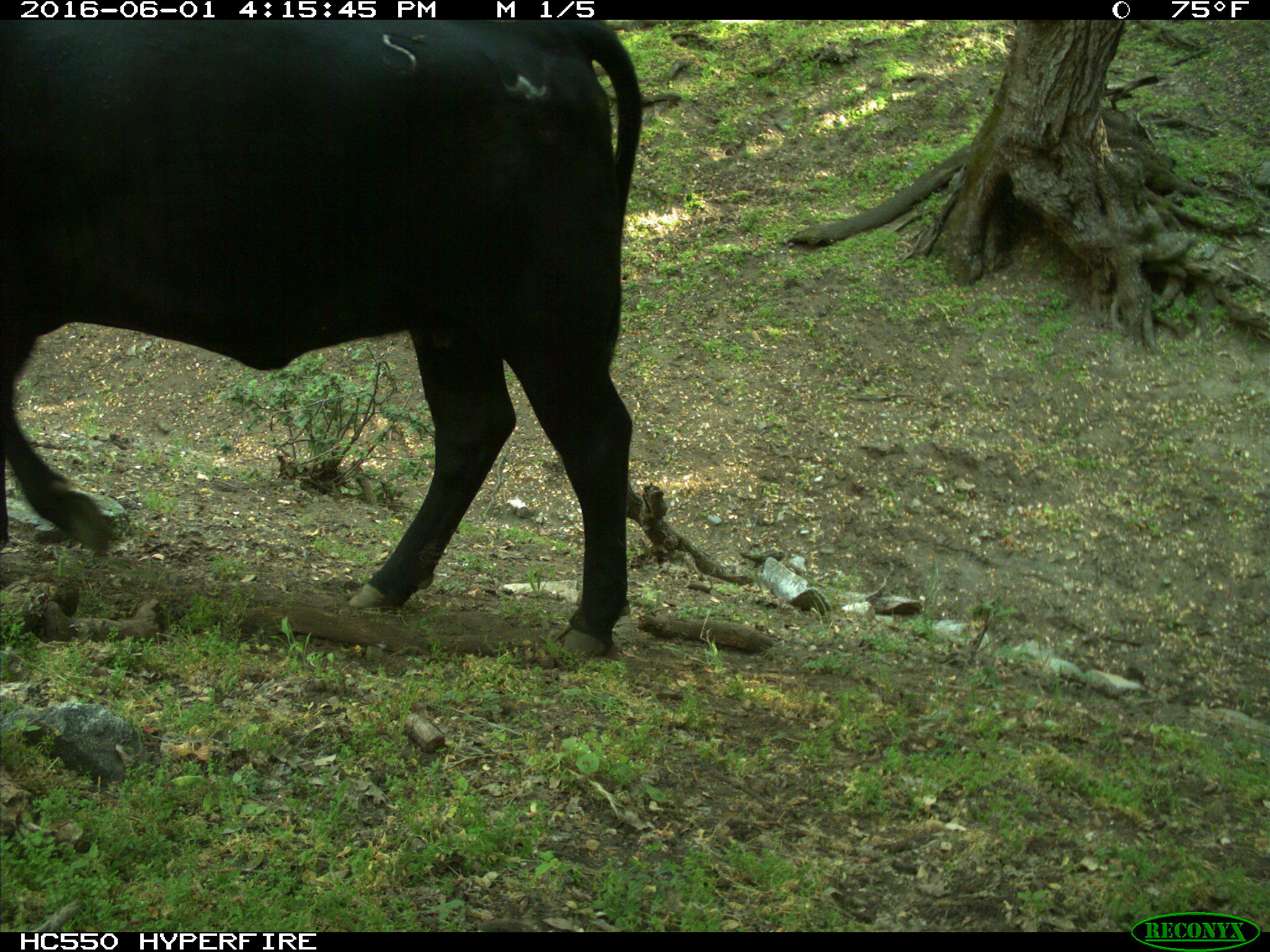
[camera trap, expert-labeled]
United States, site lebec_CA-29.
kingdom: Animalia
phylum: Chordata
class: Mammalia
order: Artiodactyla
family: Bovidae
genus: Bos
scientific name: Bos taurus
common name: domestic cow